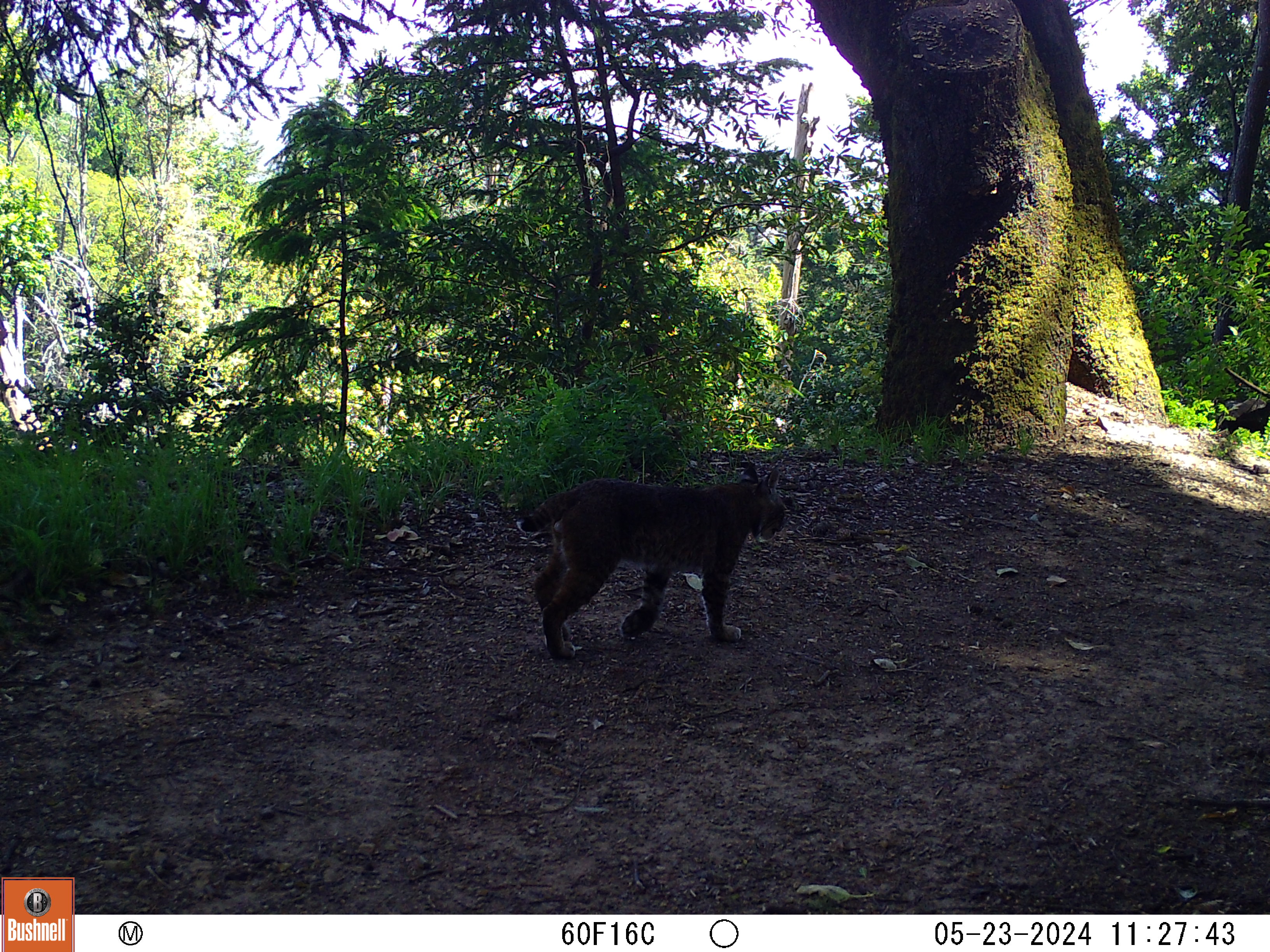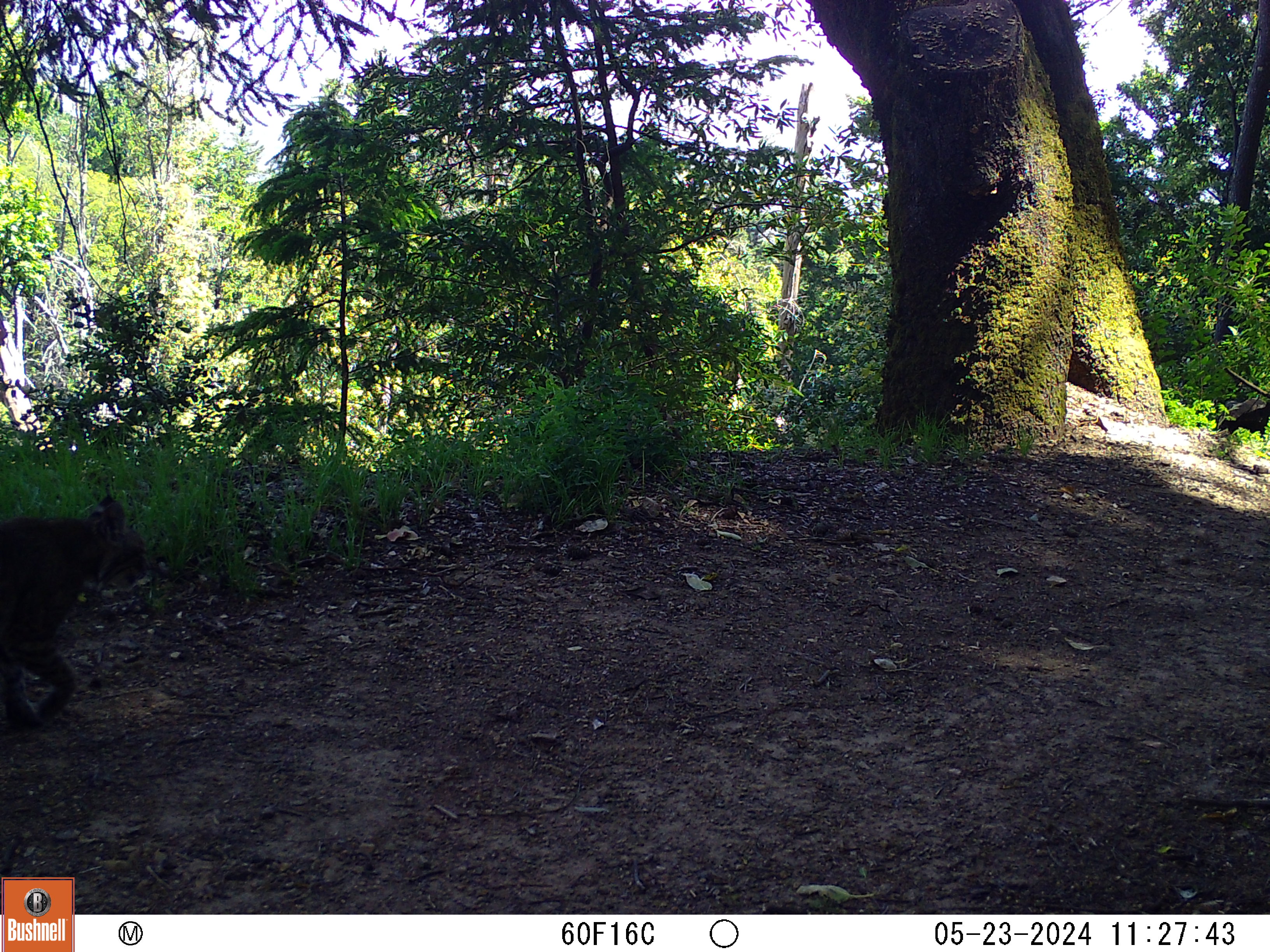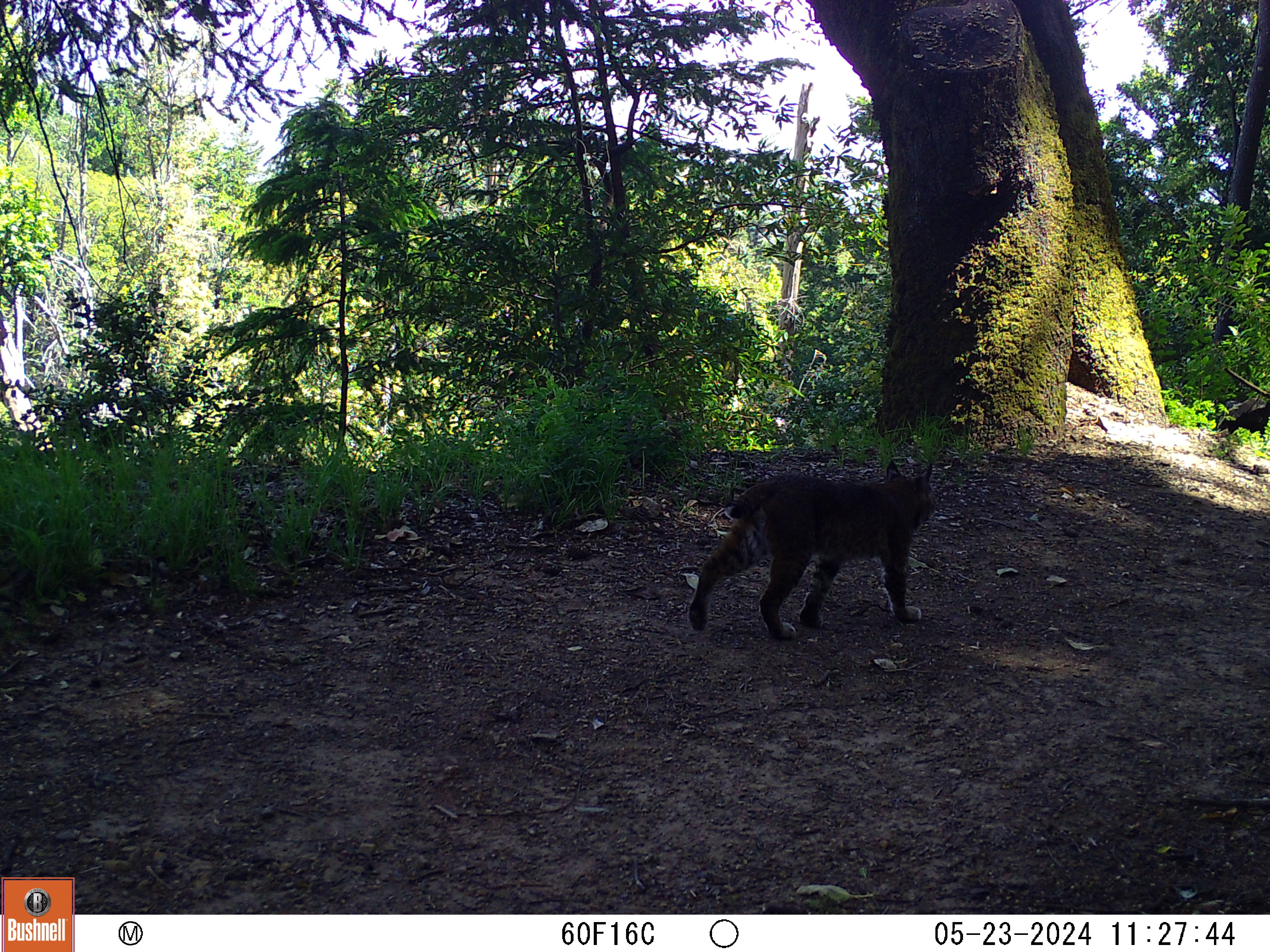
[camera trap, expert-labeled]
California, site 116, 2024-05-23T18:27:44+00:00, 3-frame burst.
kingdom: Animalia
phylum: Chordata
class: Mammalia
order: Carnivora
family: Felidae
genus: Lynx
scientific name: Lynx rufus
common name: bobcat